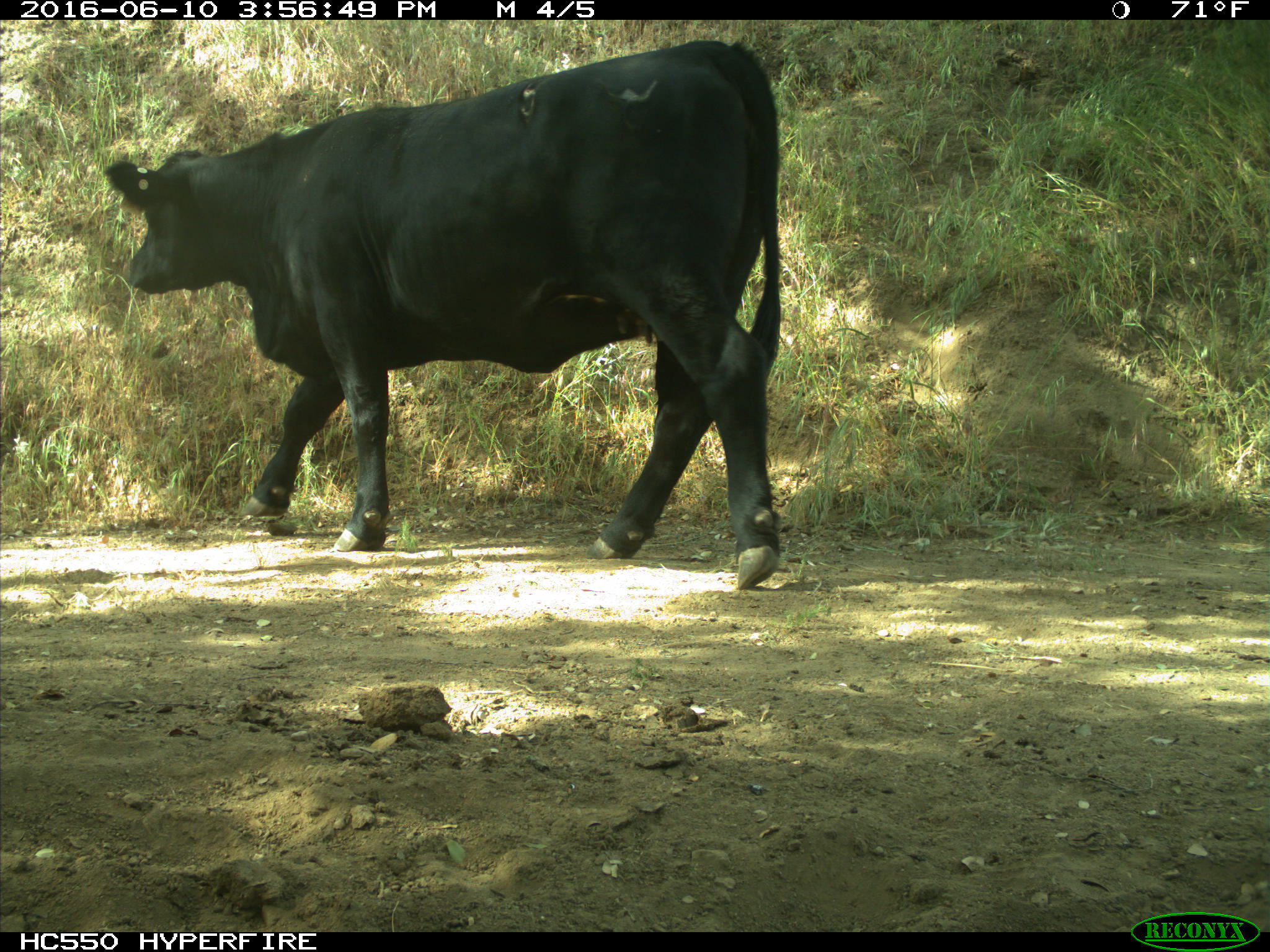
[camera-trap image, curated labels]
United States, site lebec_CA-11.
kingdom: Animalia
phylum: Chordata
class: Mammalia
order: Artiodactyla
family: Bovidae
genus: Bos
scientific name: Bos taurus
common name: domestic cow